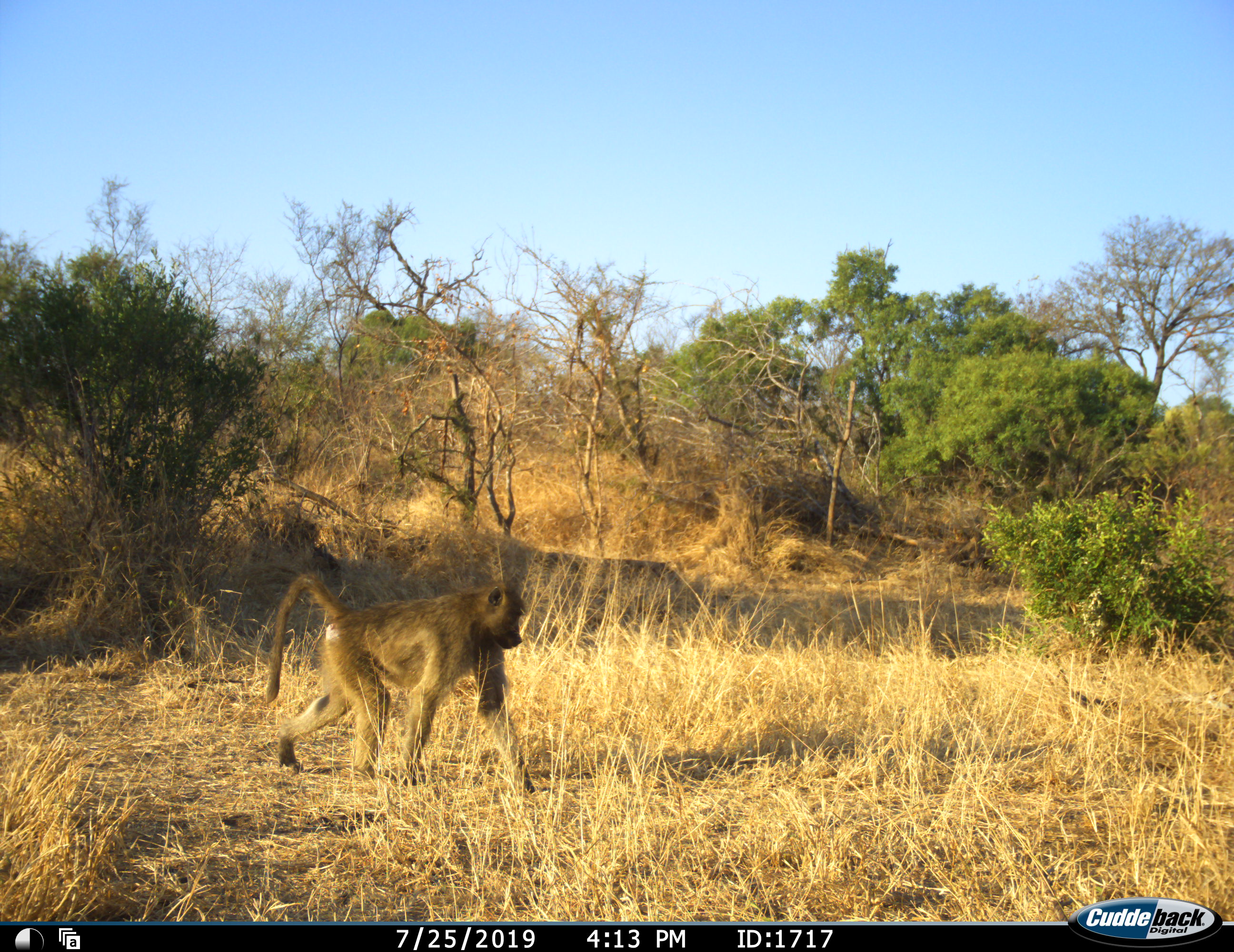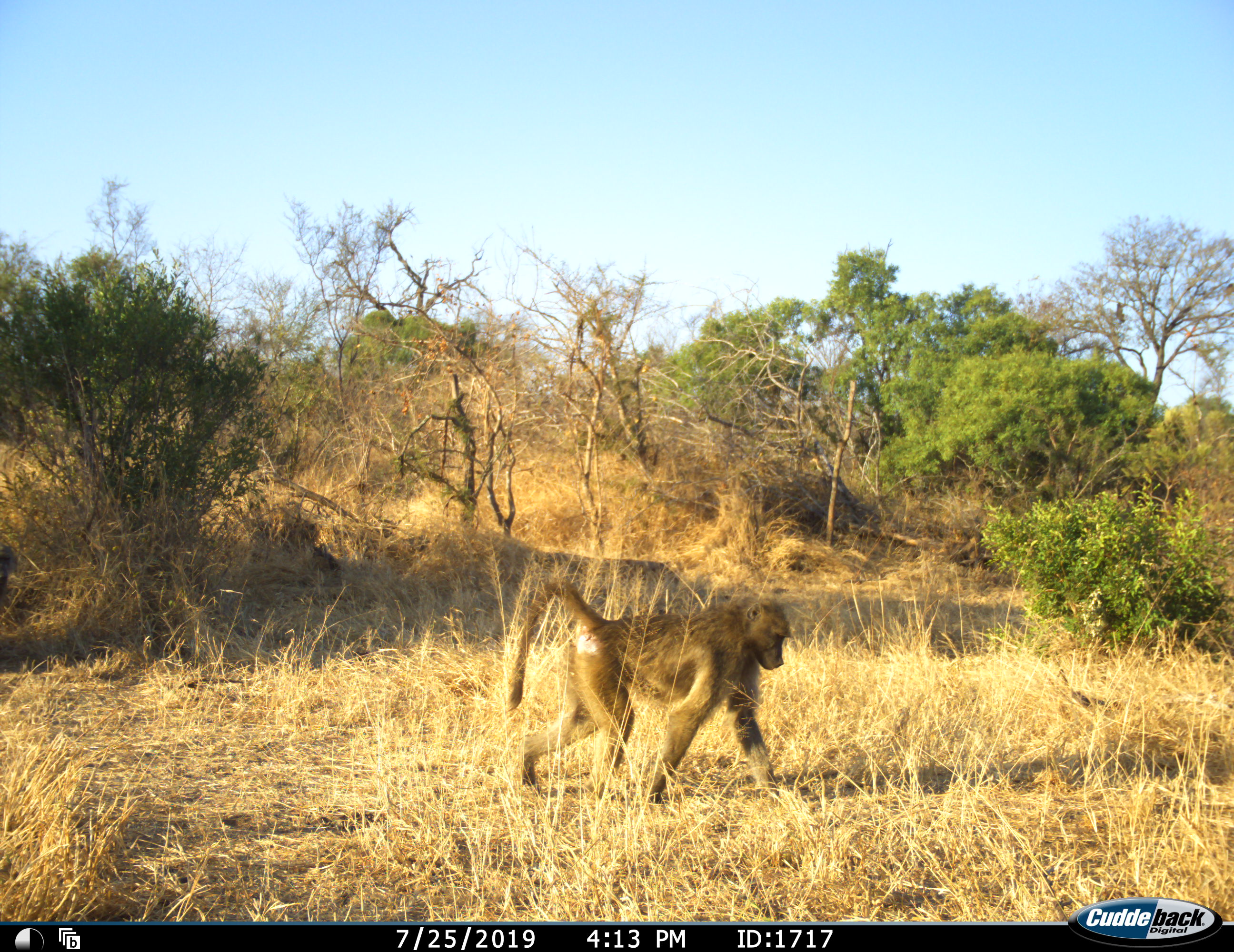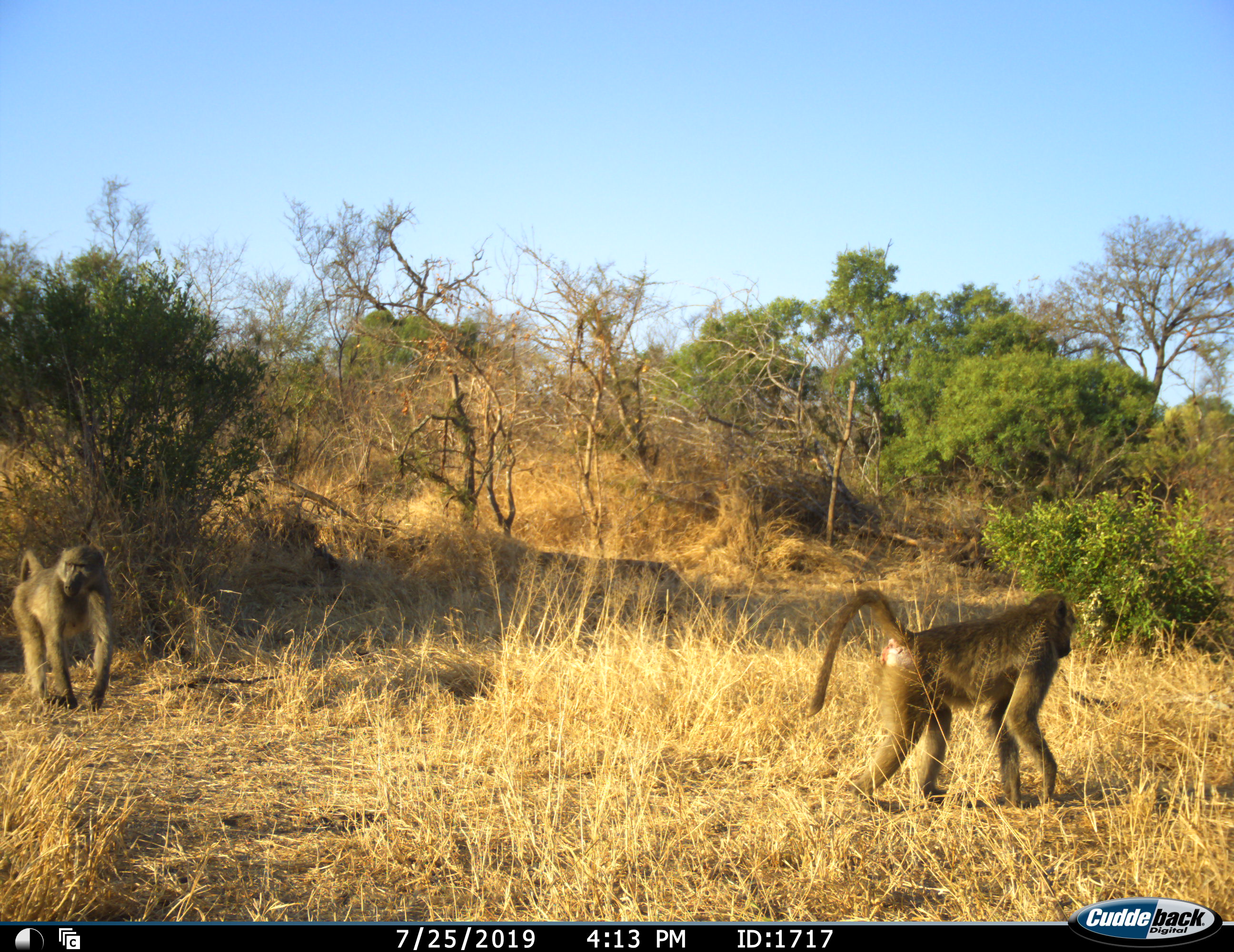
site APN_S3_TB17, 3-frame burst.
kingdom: Animalia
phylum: Chordata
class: Mammalia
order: Primates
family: Cercopithecidae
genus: Papio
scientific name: Papio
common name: baboon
Baboon (Papio), count 2. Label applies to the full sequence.